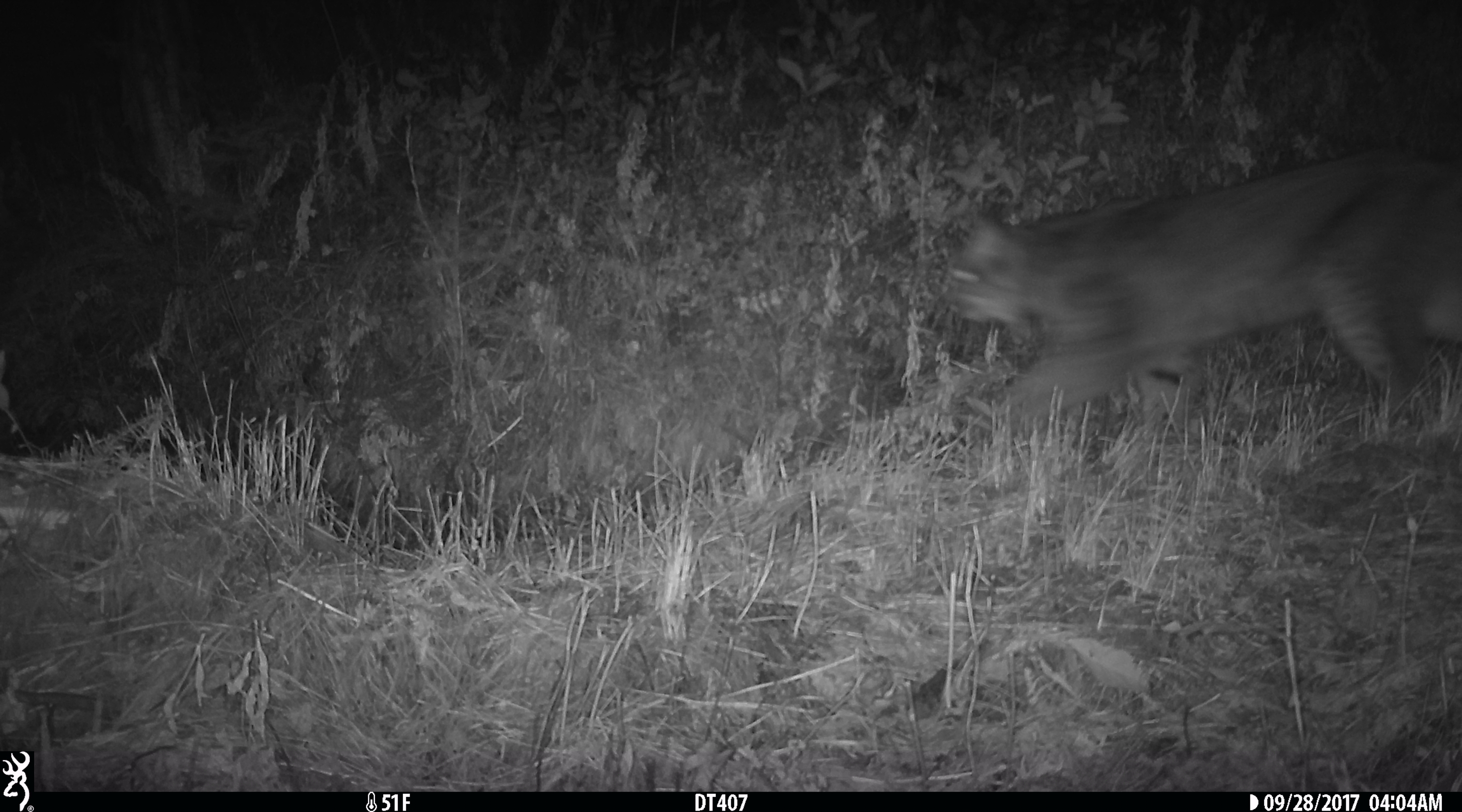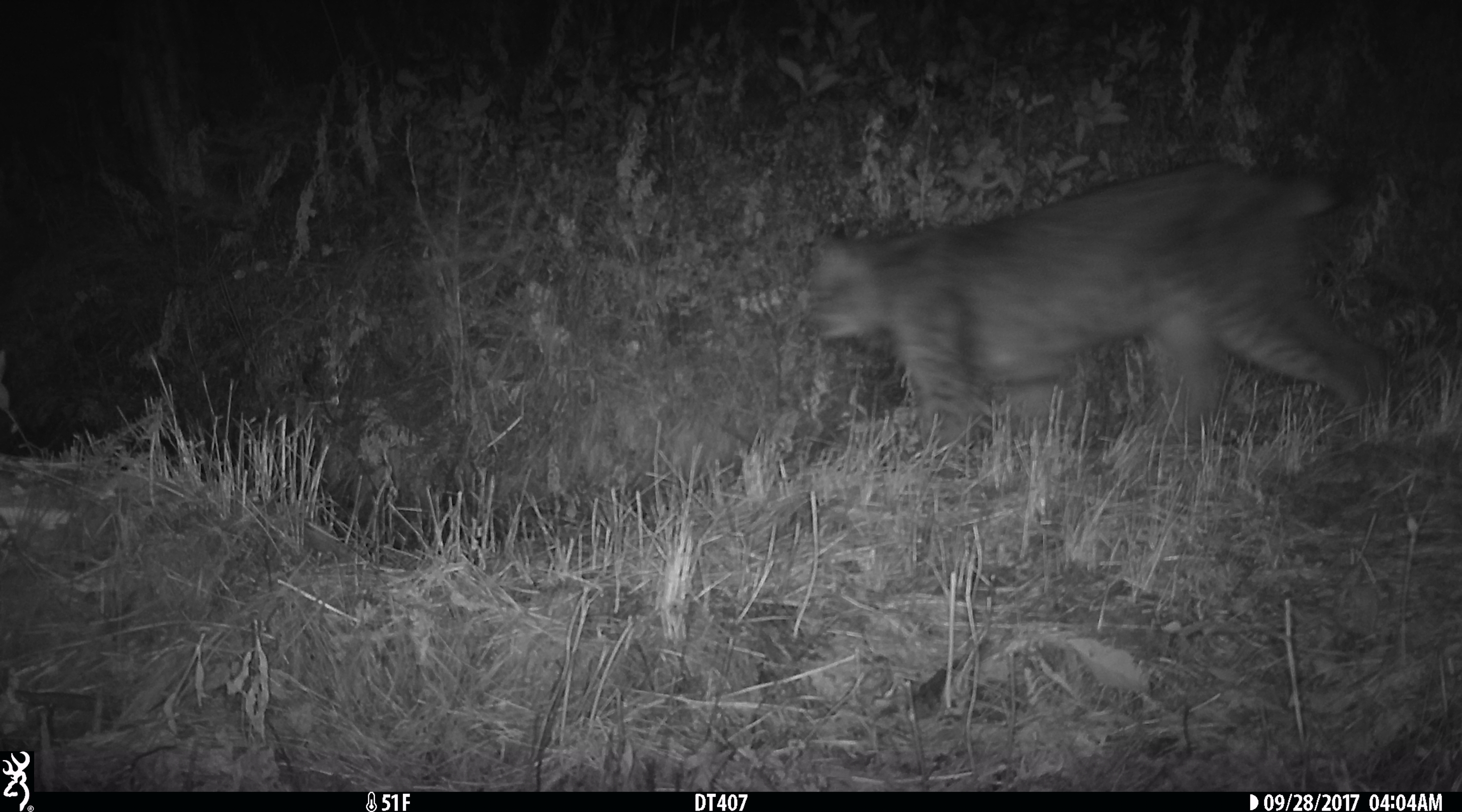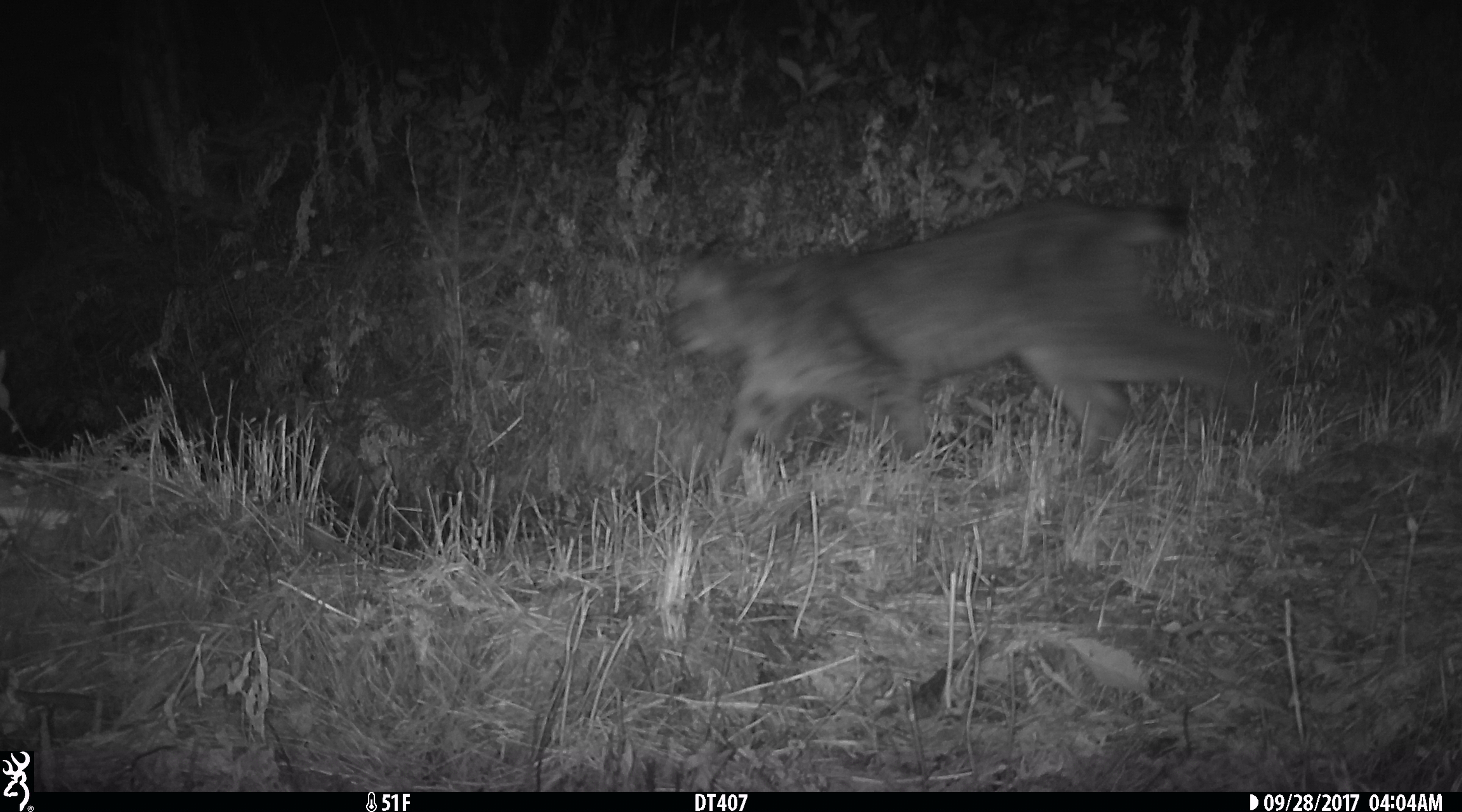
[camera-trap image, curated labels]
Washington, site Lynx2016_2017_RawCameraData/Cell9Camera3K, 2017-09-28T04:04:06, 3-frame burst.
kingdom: Animalia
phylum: Chordata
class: Mammalia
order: Carnivora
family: Felidae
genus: Lynx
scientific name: Lynx canadensis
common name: canada lynx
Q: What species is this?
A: Lynx canadensis (canada lynx).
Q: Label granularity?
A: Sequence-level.